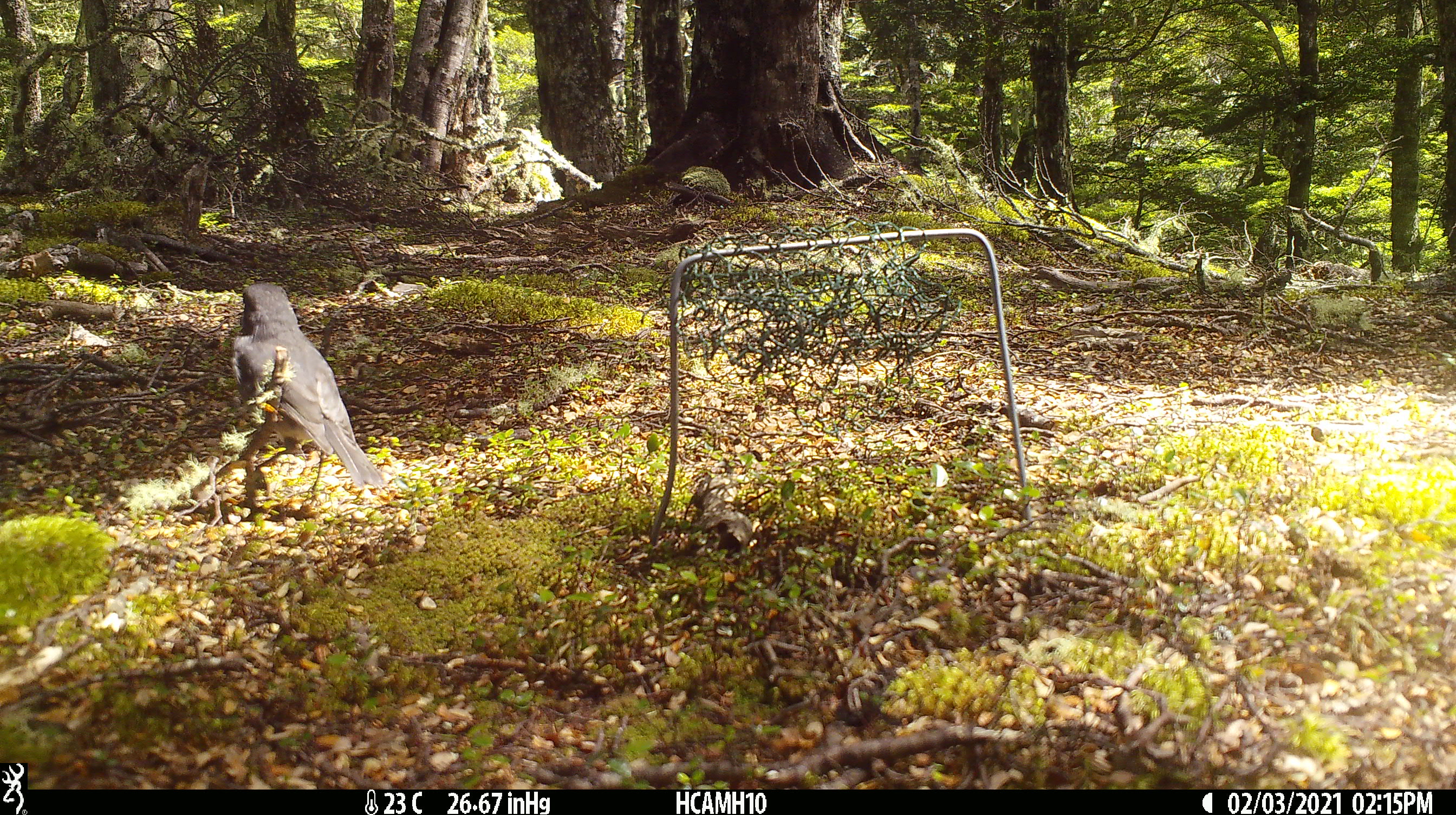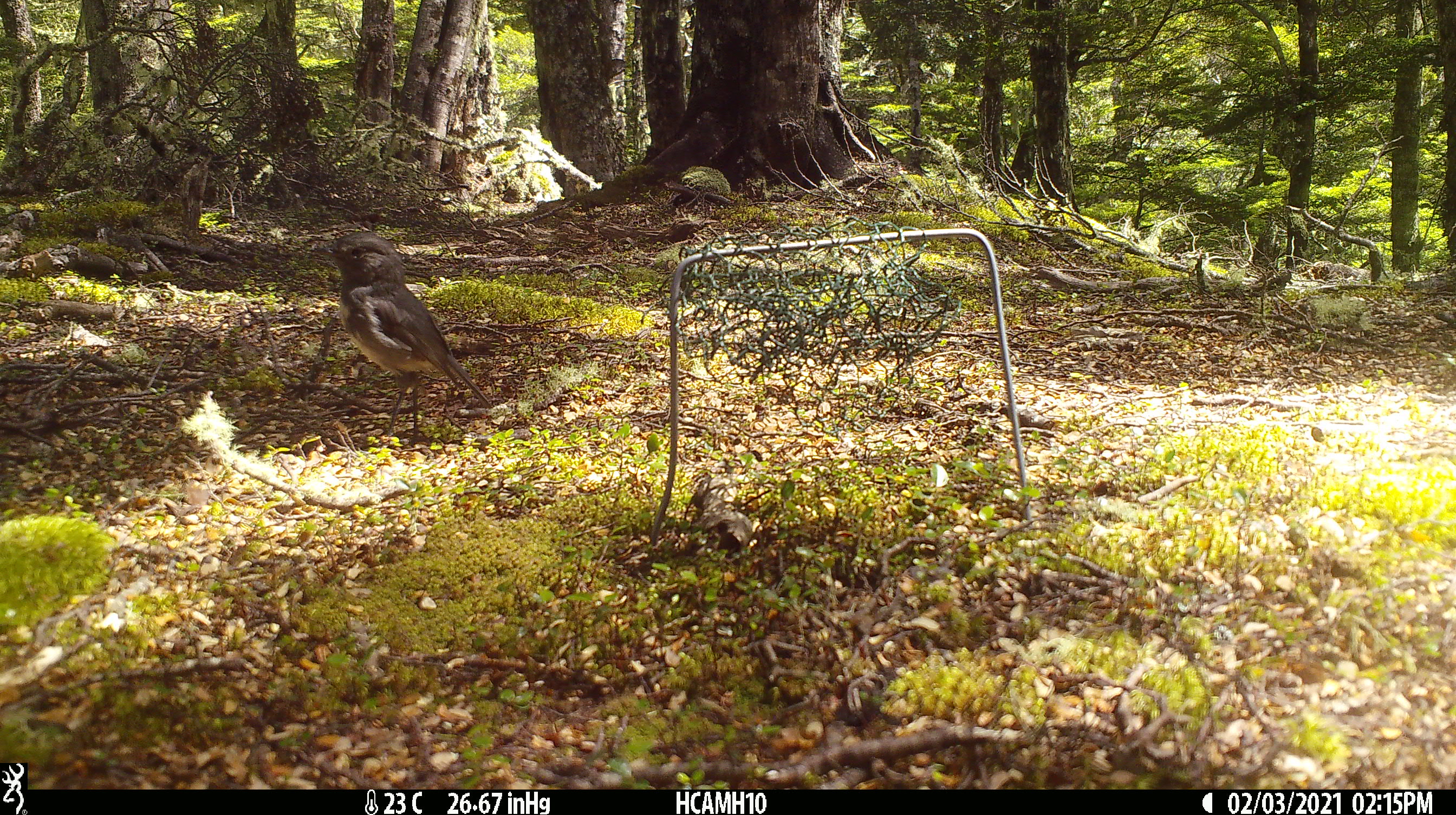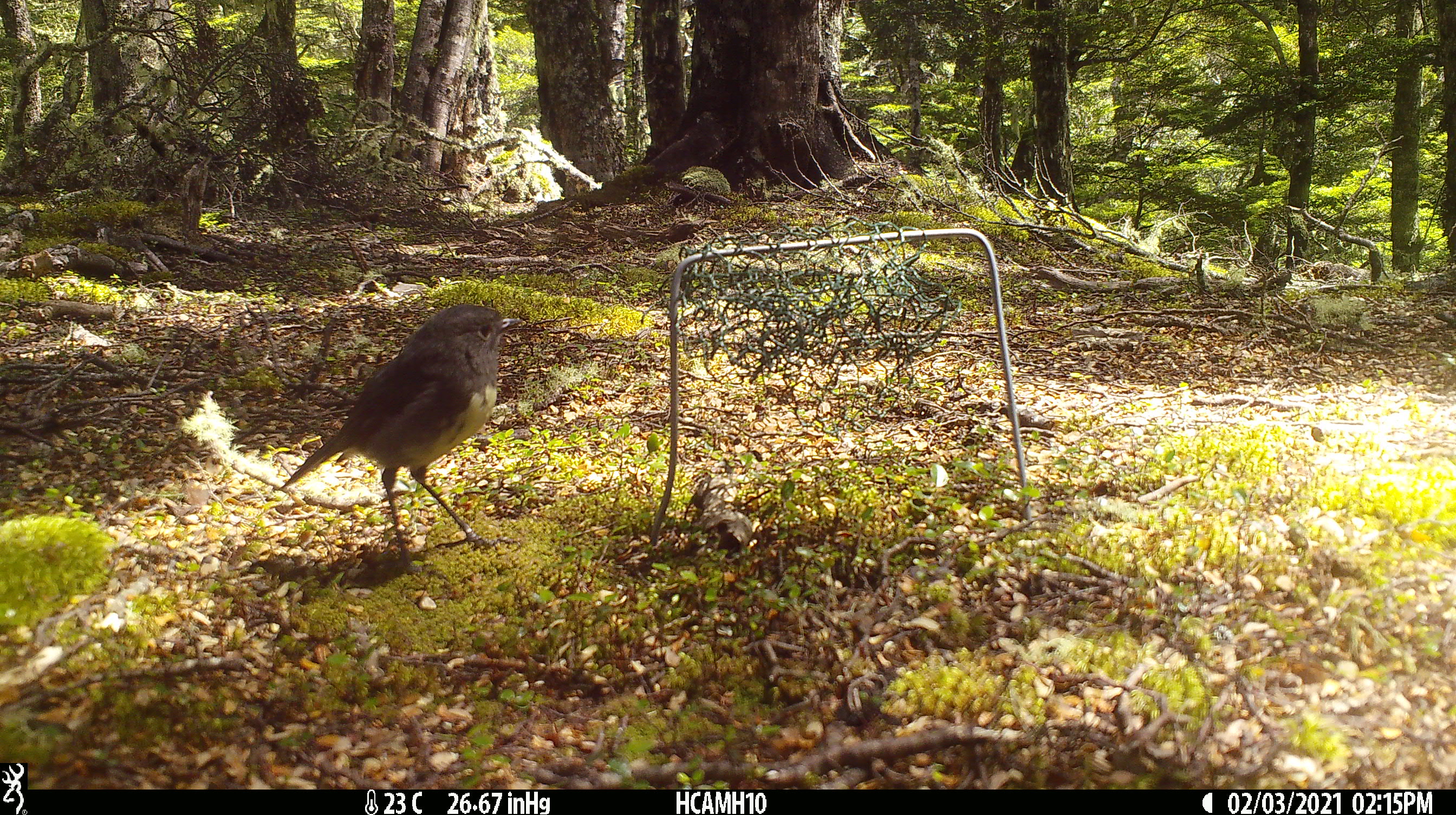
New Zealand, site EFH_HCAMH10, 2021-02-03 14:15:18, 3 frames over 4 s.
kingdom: Animalia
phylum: Chordata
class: Aves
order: Passeriformes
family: Petroicidae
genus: Petroica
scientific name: Petroica australis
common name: new zealand robin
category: robin